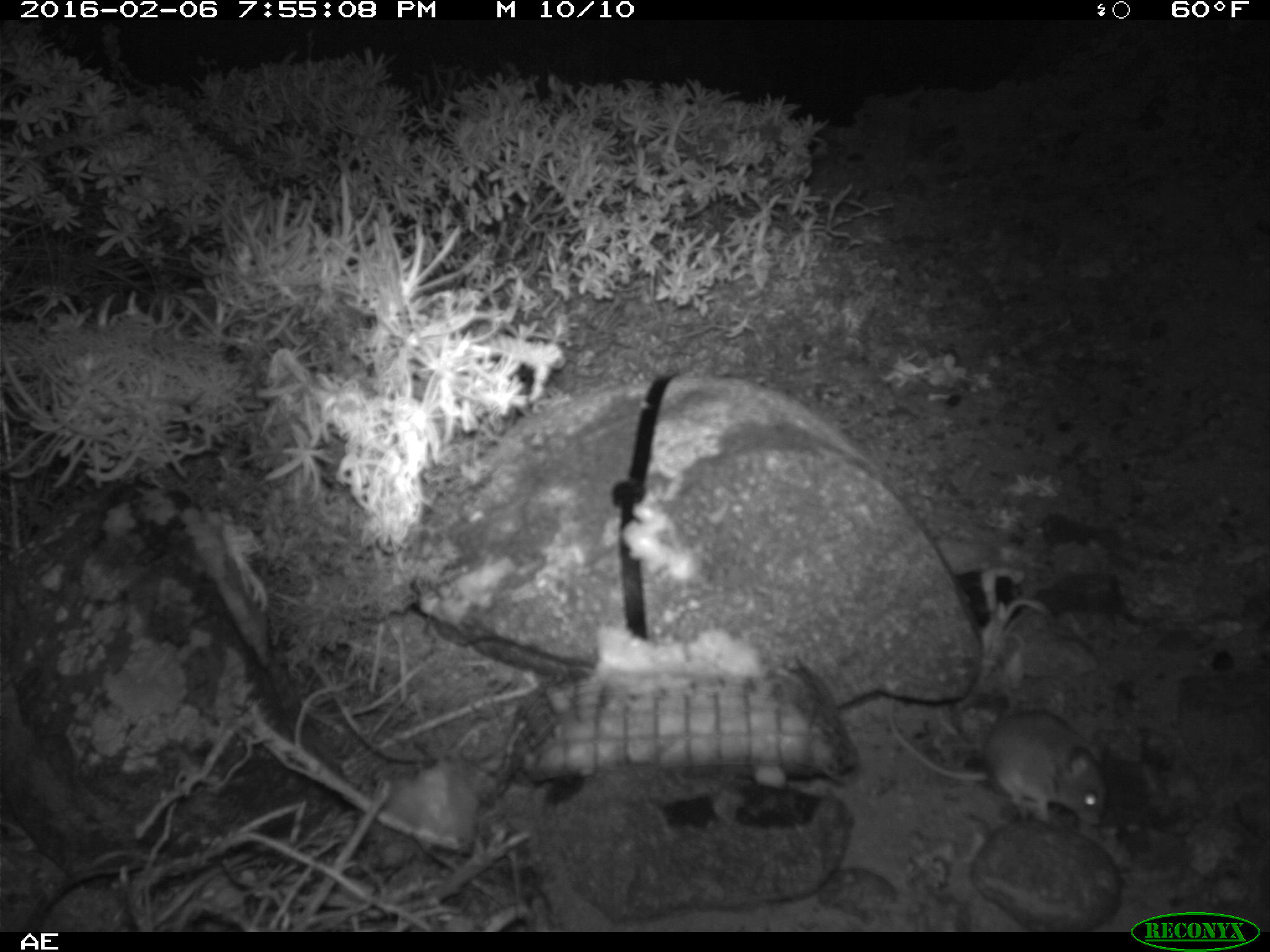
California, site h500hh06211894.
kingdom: Animalia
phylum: Chordata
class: Mammalia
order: Rodentia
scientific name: Rodentia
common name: rodent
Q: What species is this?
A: Rodent (Rodentia).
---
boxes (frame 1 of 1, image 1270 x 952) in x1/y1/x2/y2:
rodent: 885/692/1105/824